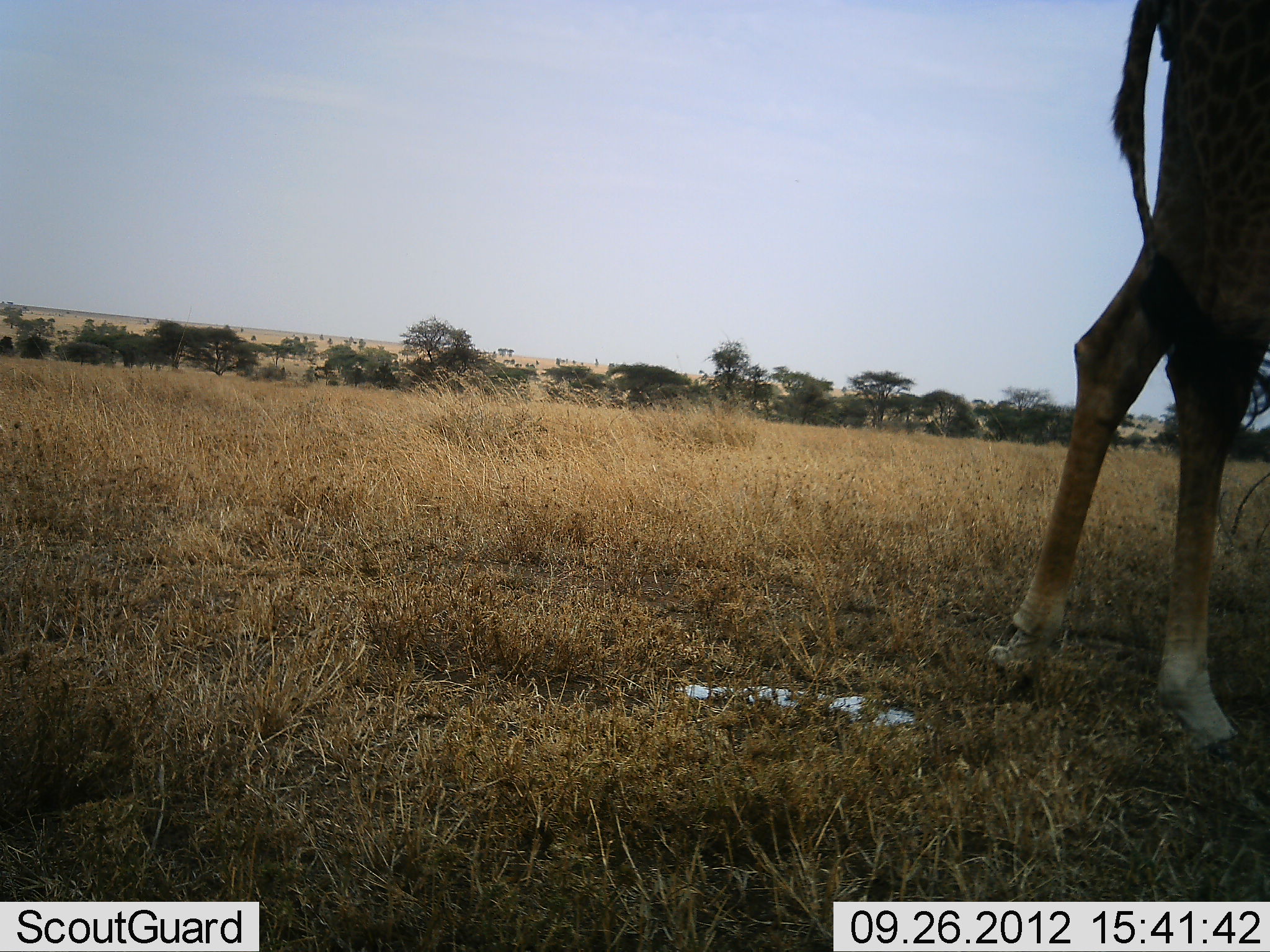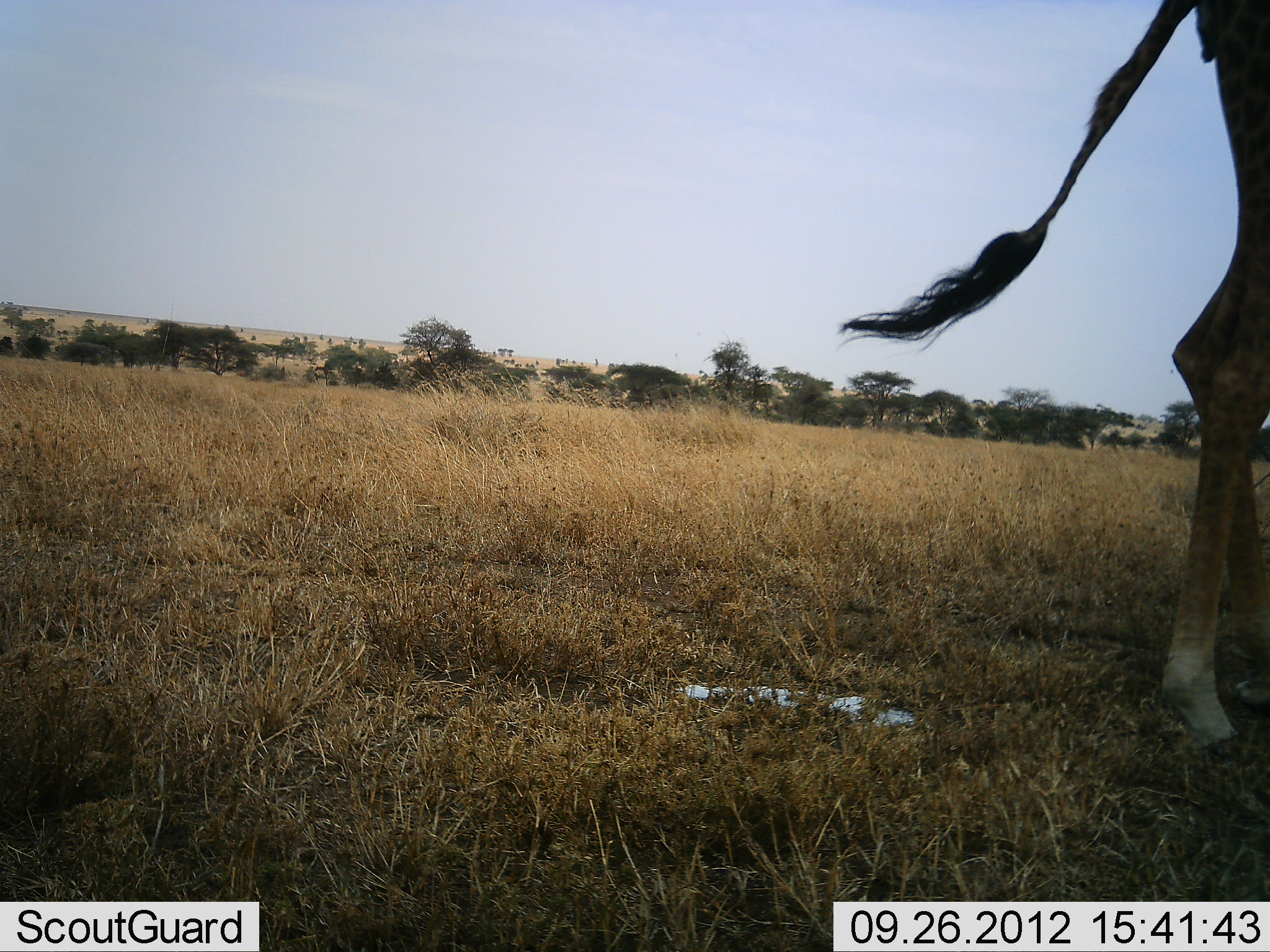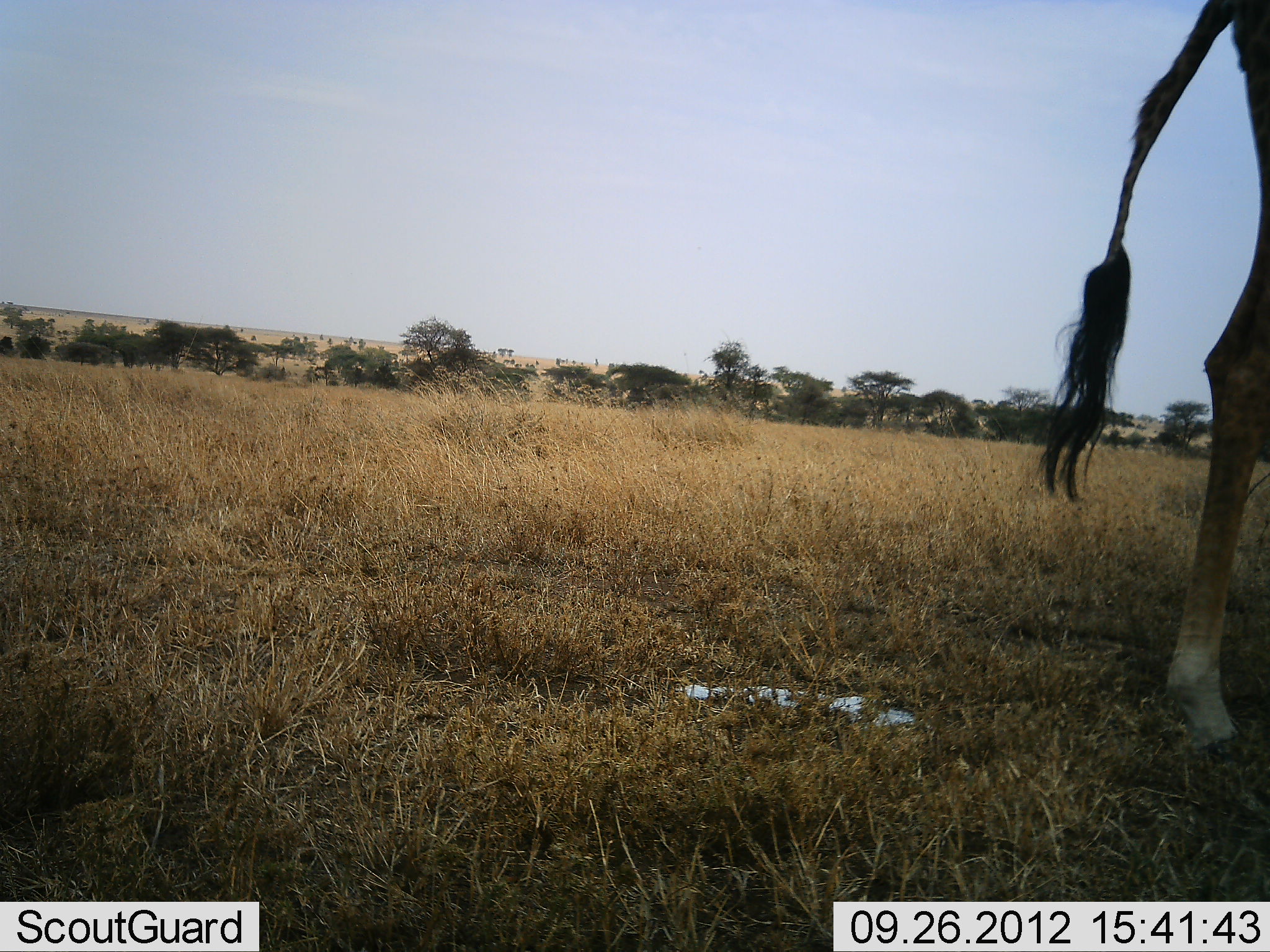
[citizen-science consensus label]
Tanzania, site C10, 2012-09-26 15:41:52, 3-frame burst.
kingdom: Animalia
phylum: Chordata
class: Mammalia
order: Artiodactyla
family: Giraffidae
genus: Giraffa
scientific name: Giraffa camelopardalis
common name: giraffe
Giraffe (Giraffa camelopardalis), count 1. Behavior (volunteer vote fractions): standing 20%, resting 0%, moving 80%, interacting 0%. Young present (vote fraction): 0%. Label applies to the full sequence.